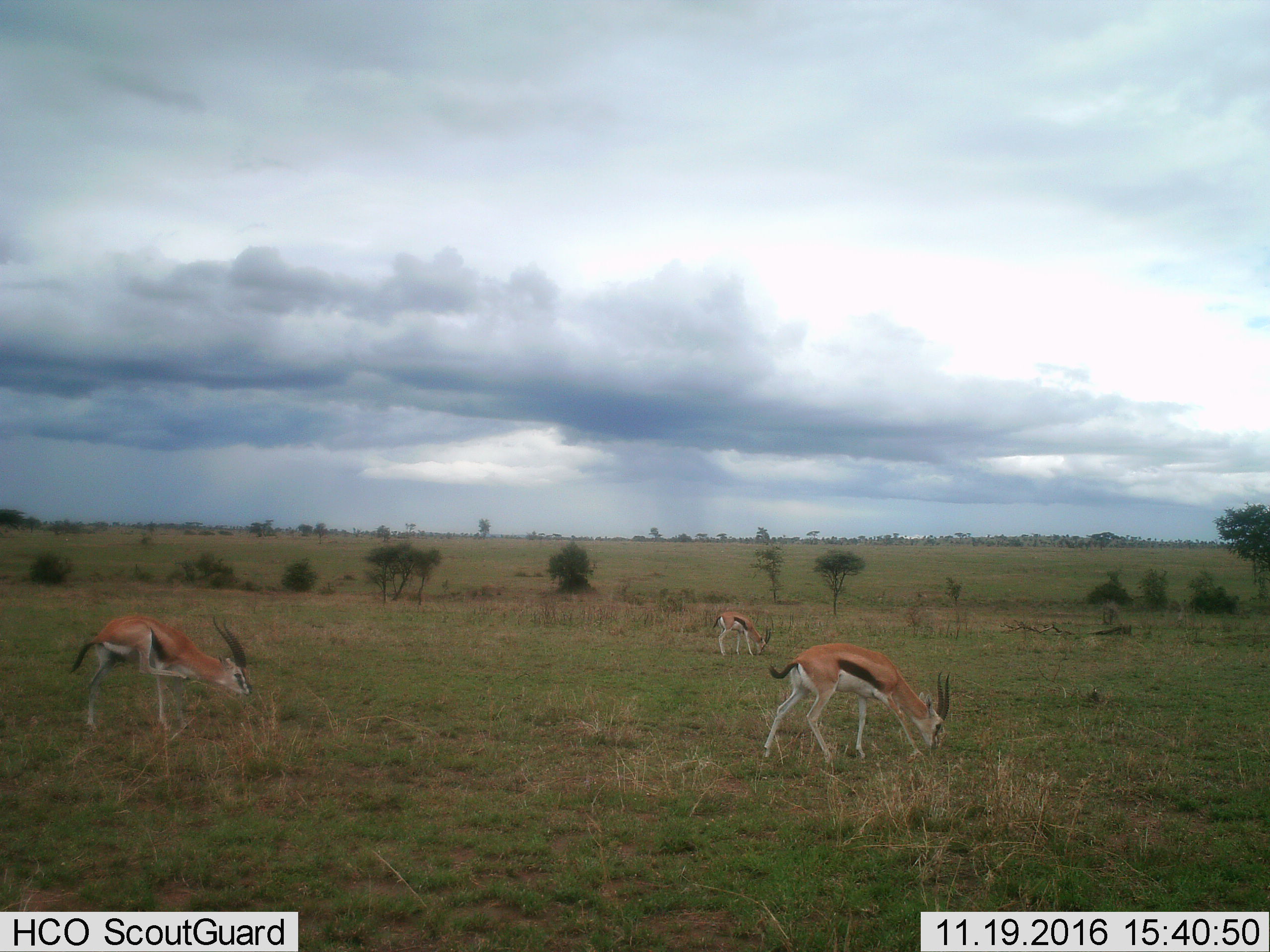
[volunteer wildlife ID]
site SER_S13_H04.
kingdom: Animalia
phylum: Chordata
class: Mammalia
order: Artiodactyla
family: Bovidae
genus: Eudorcas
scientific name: Eudorcas thomsonii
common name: thomson's gazelle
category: gazellethomsons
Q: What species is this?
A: Gazellethomsons (thomson's gazelle) (Eudorcas thomsonii).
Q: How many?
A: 3.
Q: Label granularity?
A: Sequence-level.